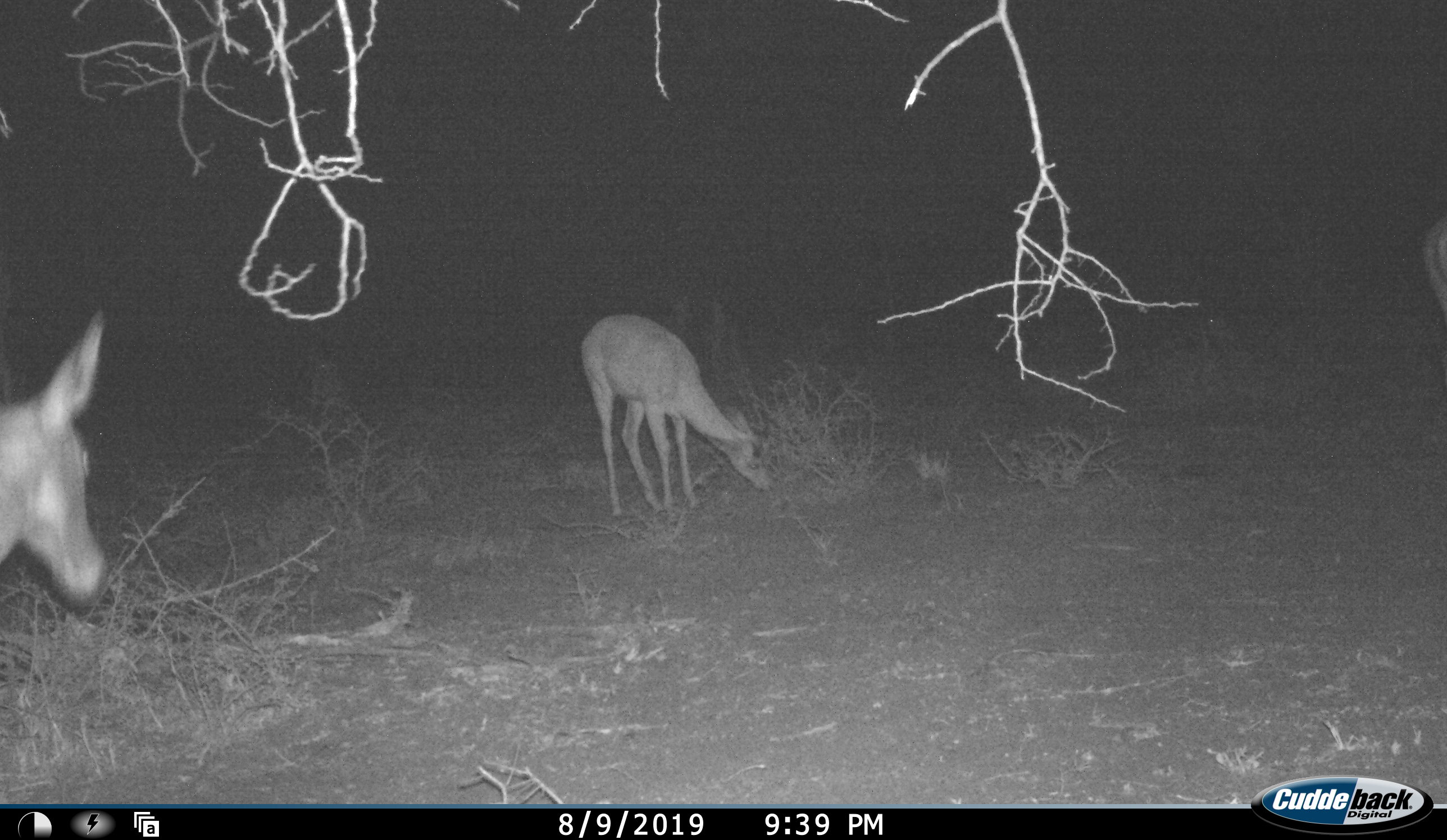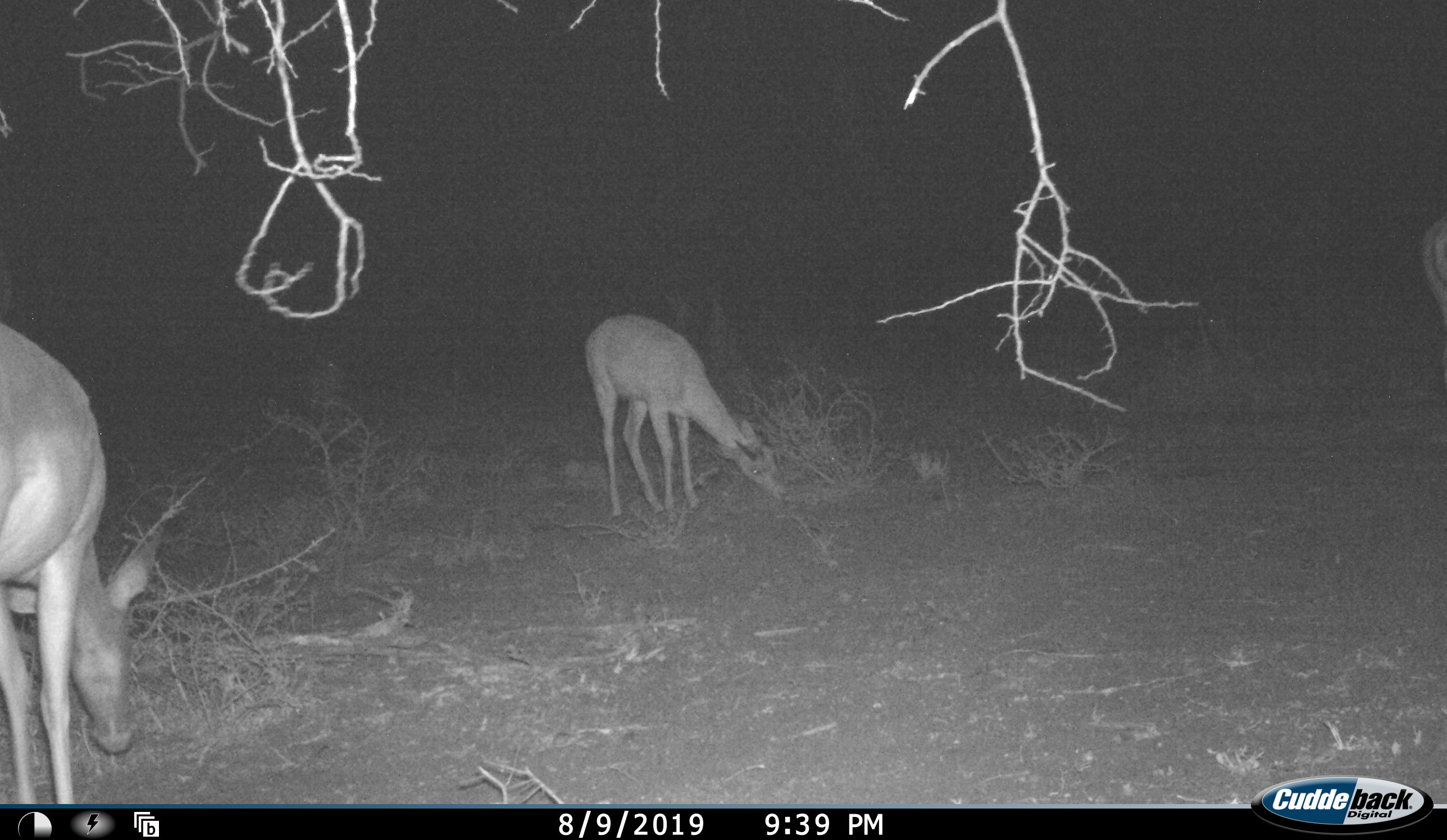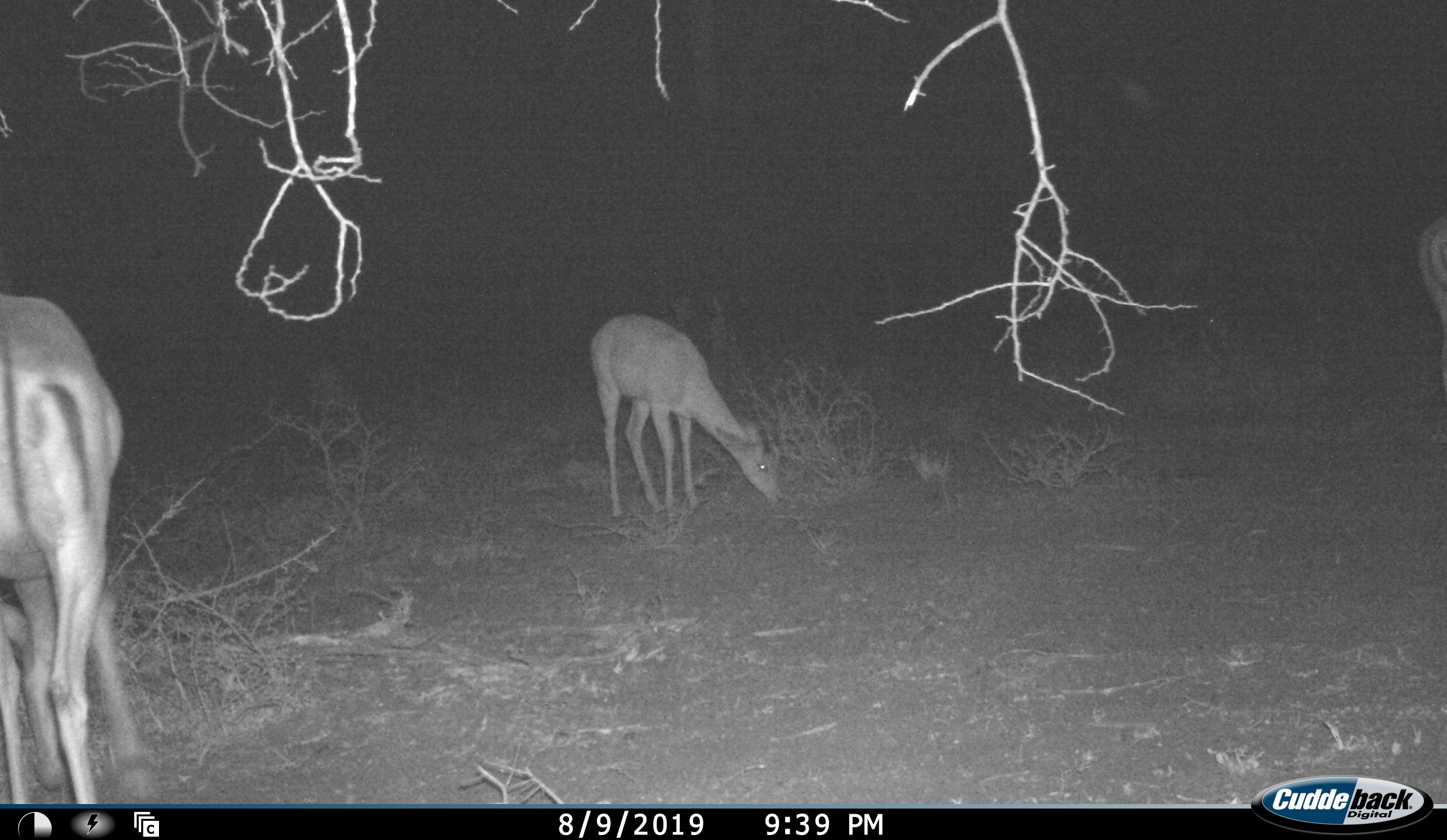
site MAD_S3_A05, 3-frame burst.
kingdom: Animalia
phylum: Chordata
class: Mammalia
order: Artiodactyla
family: Bovidae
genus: Aepyceros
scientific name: Aepyceros melampus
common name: impala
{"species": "impala (Aepyceros melampus)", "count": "2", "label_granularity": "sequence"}